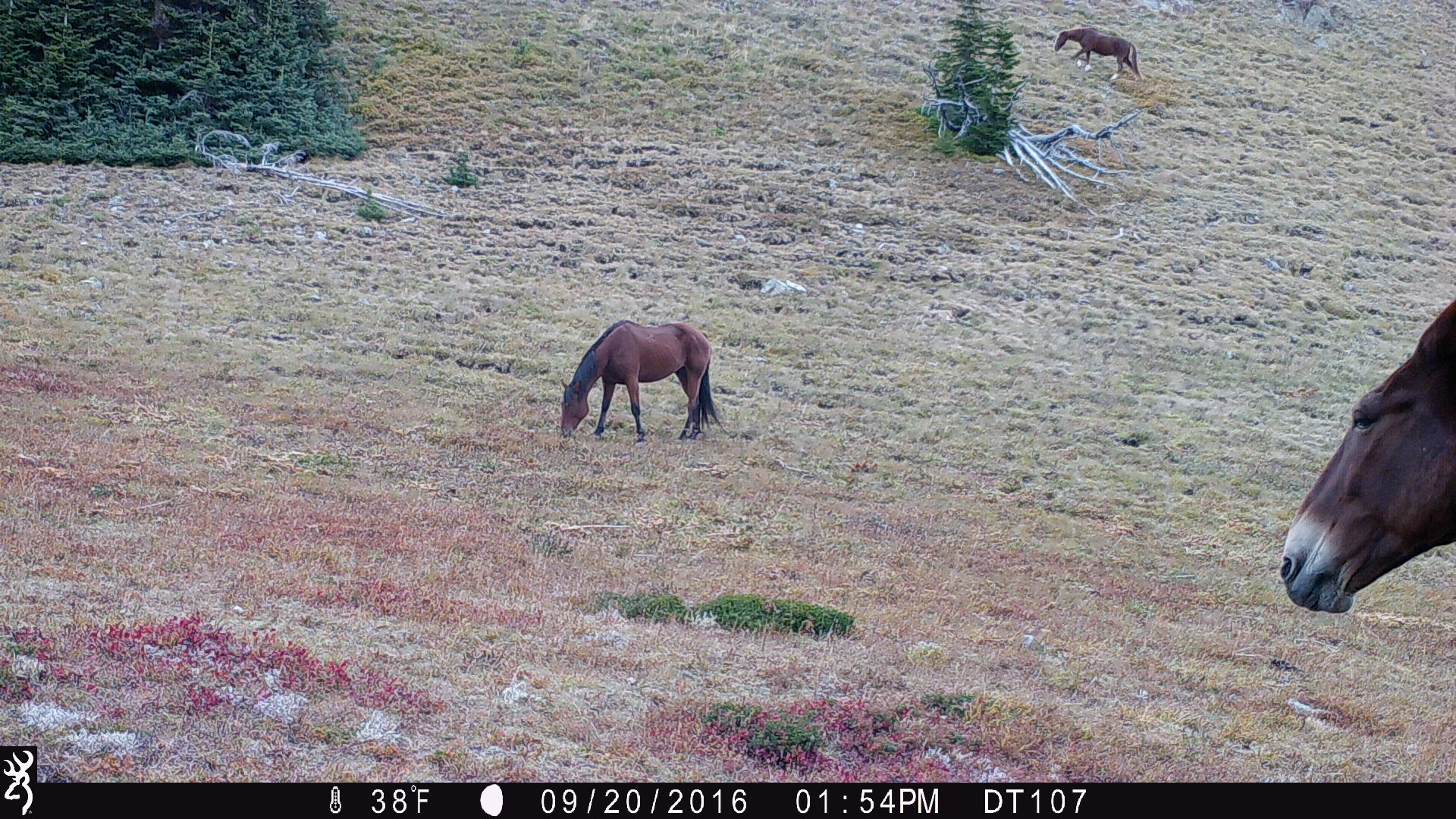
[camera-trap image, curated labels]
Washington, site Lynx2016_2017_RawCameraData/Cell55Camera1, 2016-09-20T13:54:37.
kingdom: Animalia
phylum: Chordata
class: Mammalia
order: Perissodactyla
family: Equidae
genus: Equus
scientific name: Equus caballus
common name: domestic horse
Domestic horse (Equus caballus). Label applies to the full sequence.